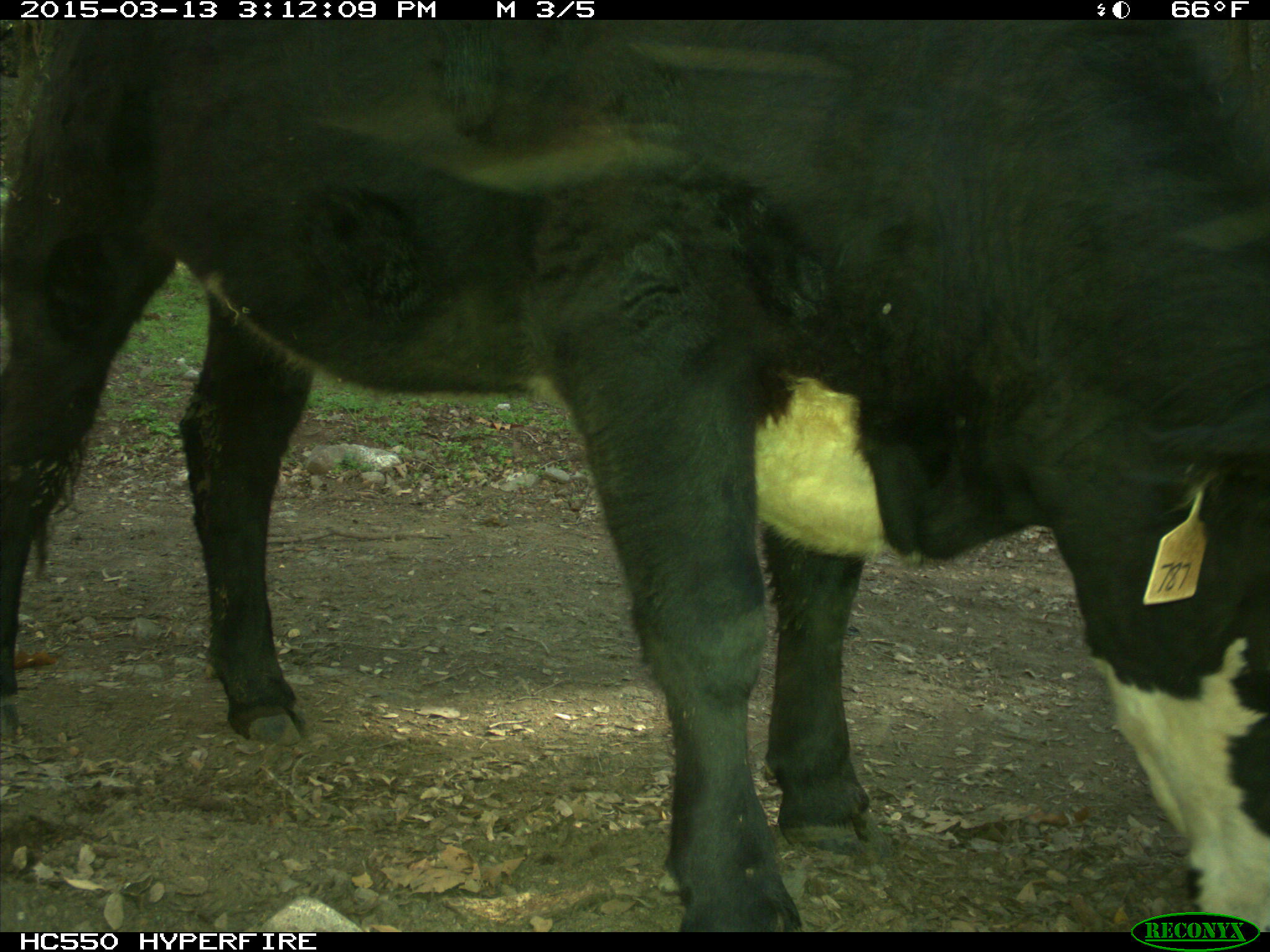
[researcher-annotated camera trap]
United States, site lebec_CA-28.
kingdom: Animalia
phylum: Chordata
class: Mammalia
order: Artiodactyla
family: Bovidae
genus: Bos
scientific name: Bos taurus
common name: domestic cow